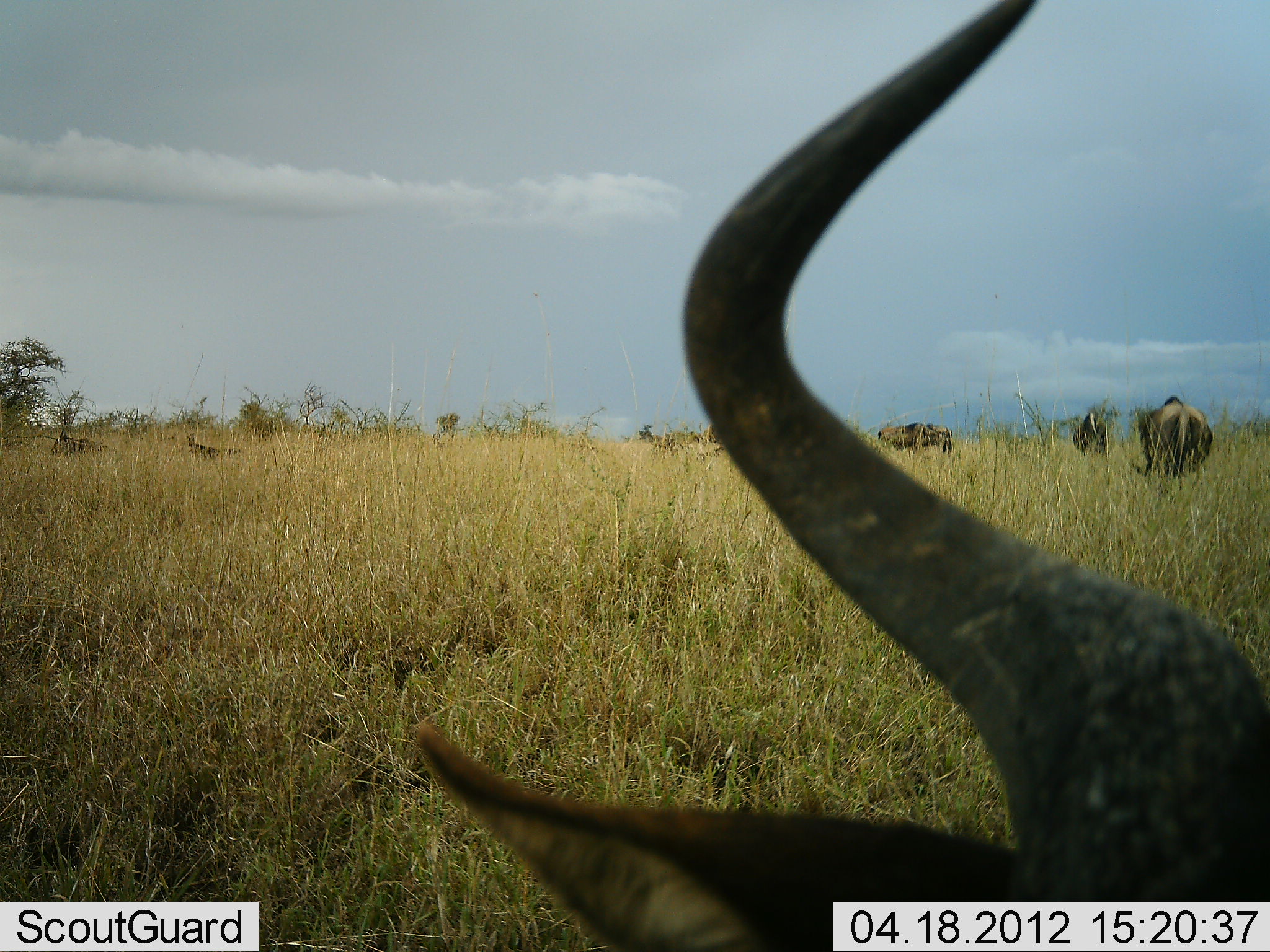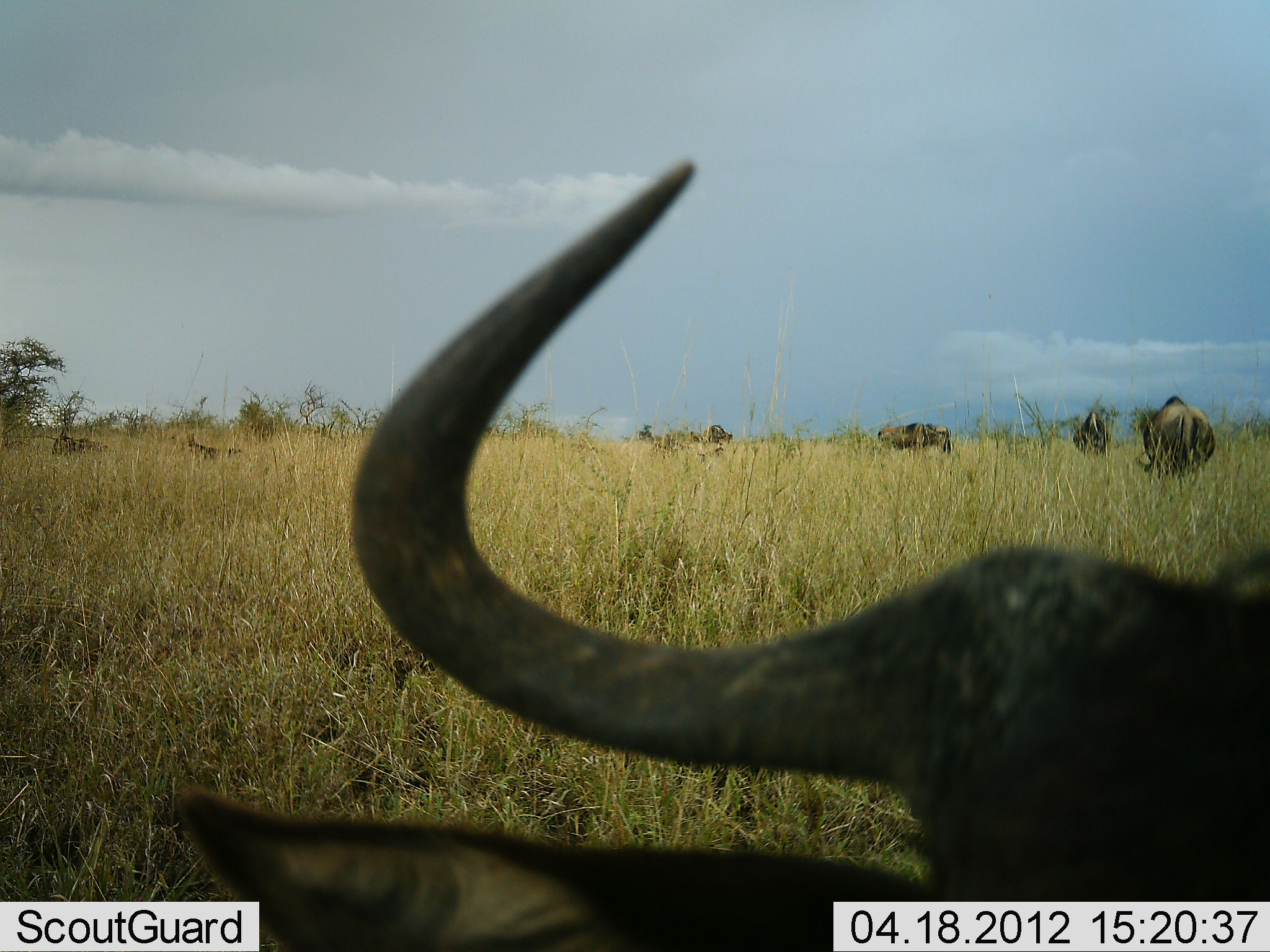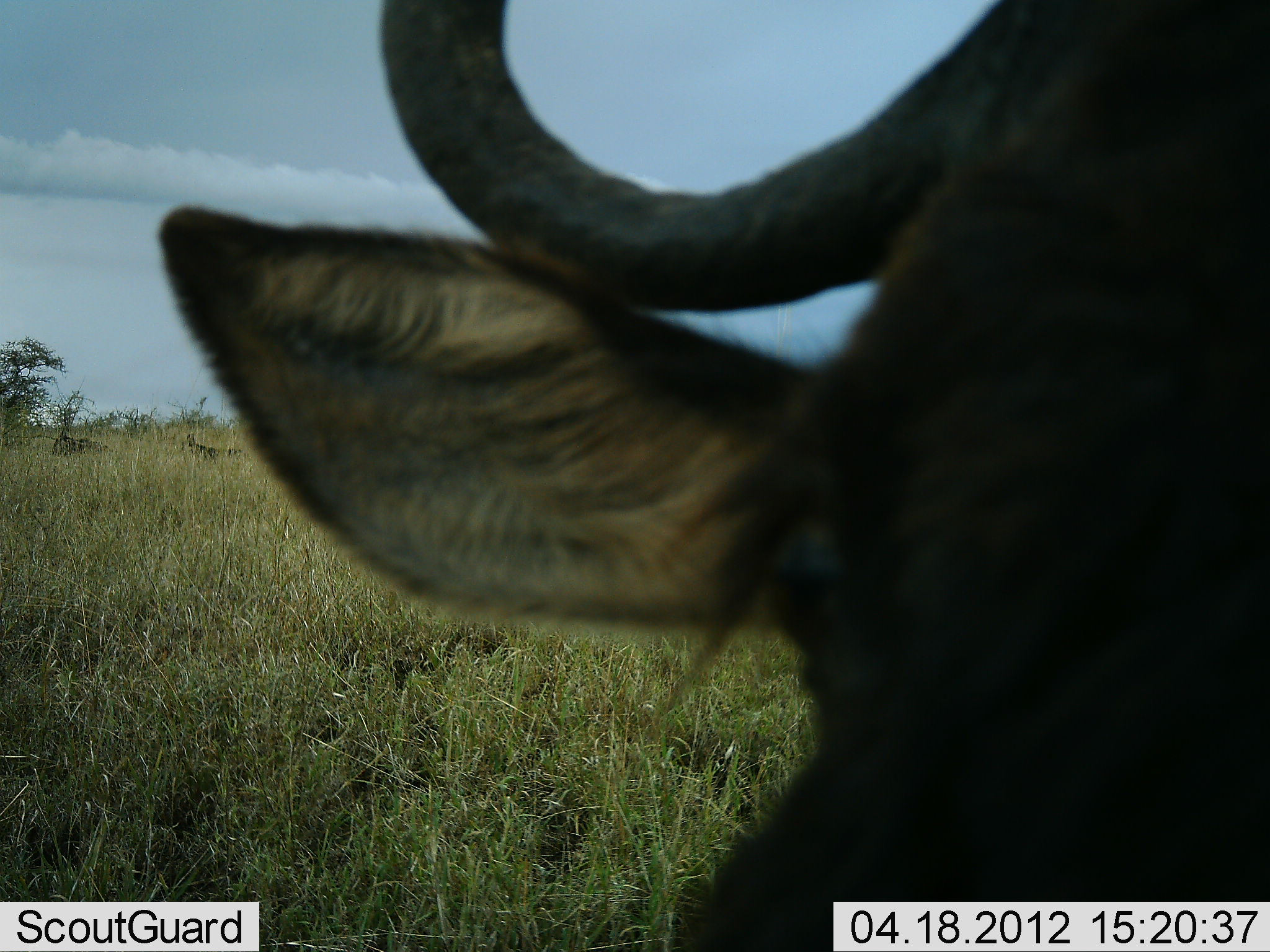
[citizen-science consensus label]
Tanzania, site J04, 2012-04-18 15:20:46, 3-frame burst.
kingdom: Animalia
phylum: Chordata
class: Mammalia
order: Artiodactyla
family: Bovidae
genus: Connochaetes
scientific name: Connochaetes taurinus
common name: blue wildebeest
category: wildebeest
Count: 7.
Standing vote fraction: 53%.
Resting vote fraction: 47%.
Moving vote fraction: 26%.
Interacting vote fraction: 0%.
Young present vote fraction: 0%.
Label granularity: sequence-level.